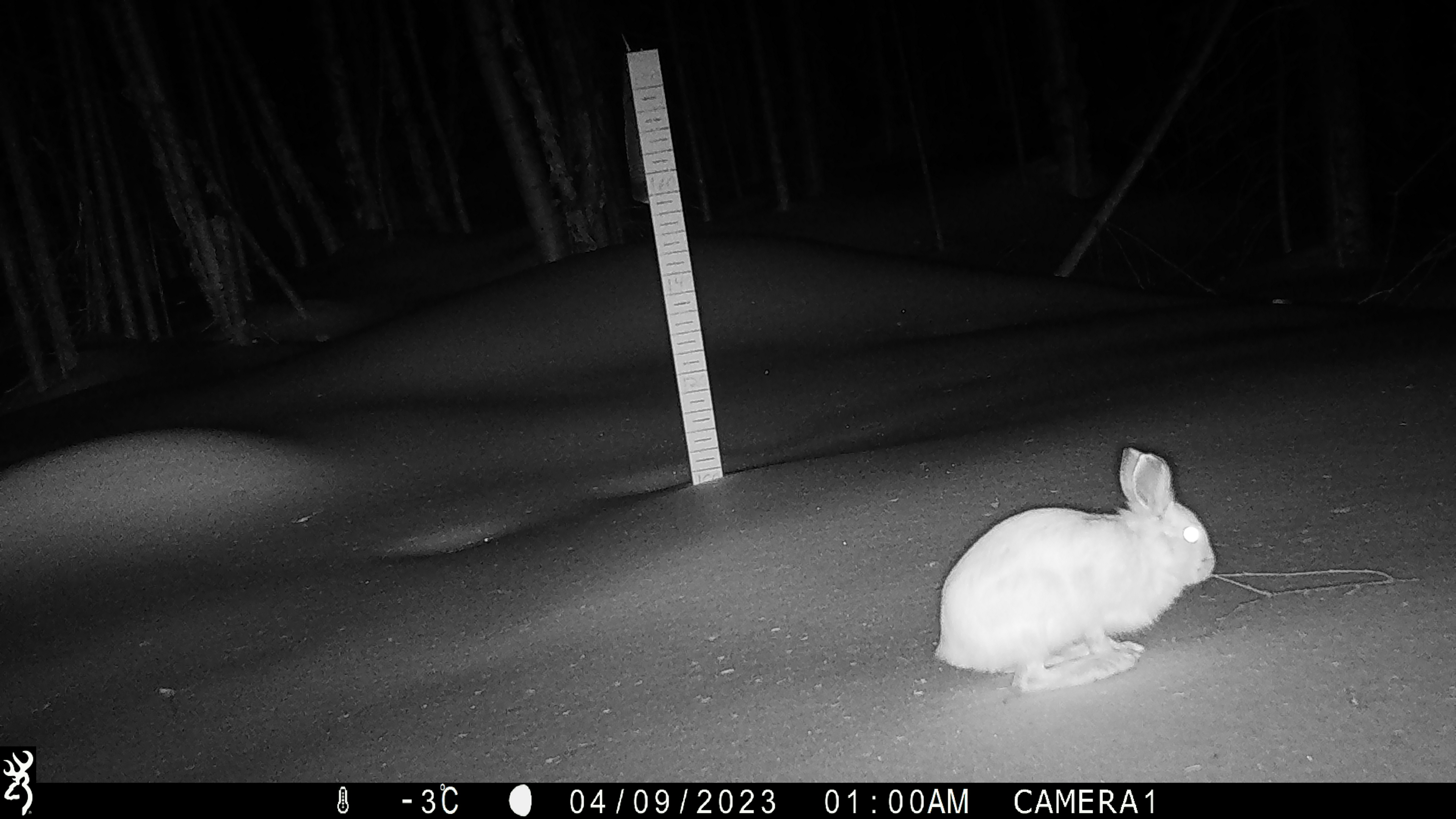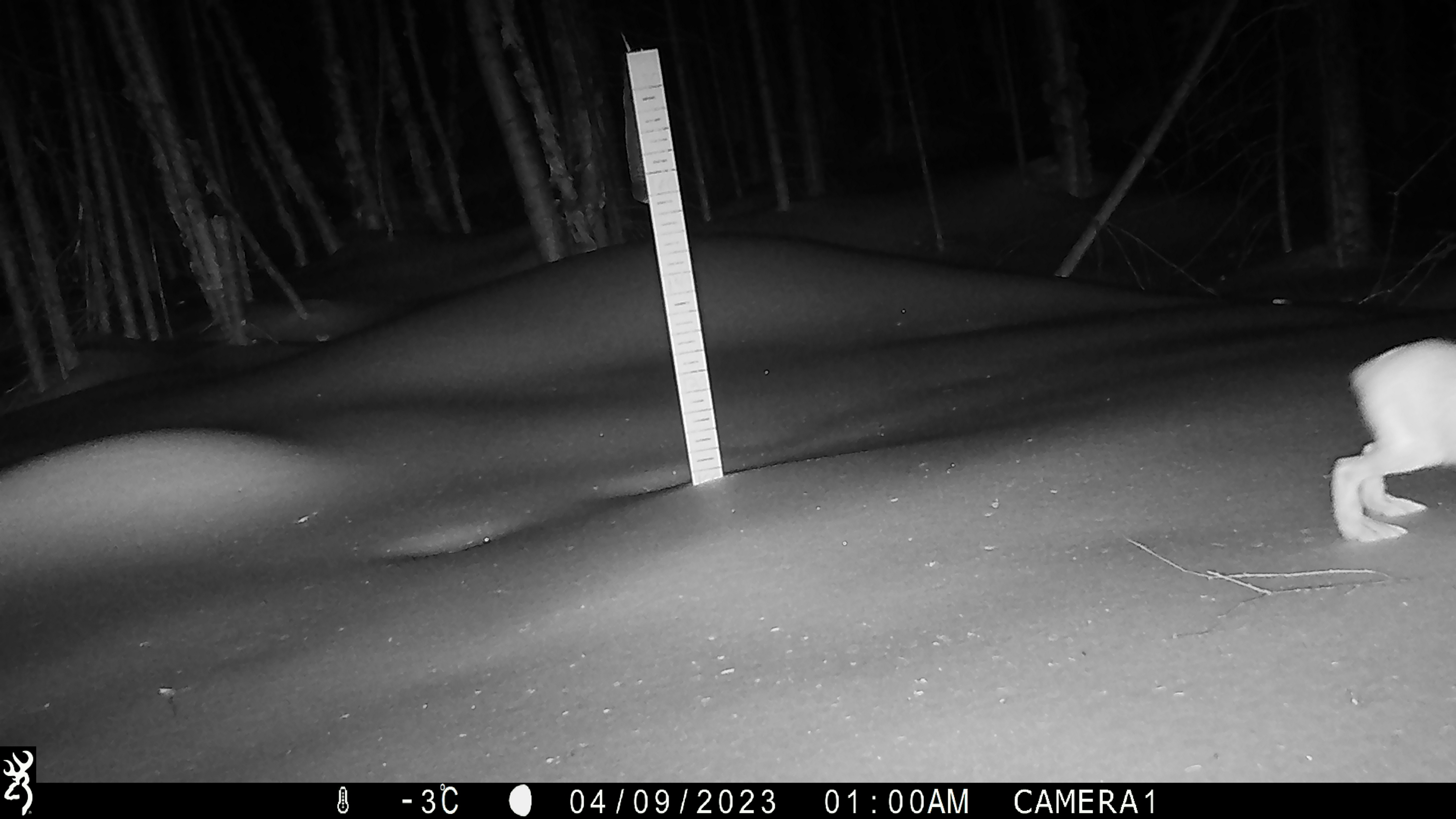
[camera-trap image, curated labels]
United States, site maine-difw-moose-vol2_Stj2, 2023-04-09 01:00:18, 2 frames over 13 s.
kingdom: Animalia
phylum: Chordata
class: Mammalia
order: Lagomorpha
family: Leporidae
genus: Lepus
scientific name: Lepus americanus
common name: snowshoe hare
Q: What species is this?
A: Snowshoe hare (Lepus americanus).